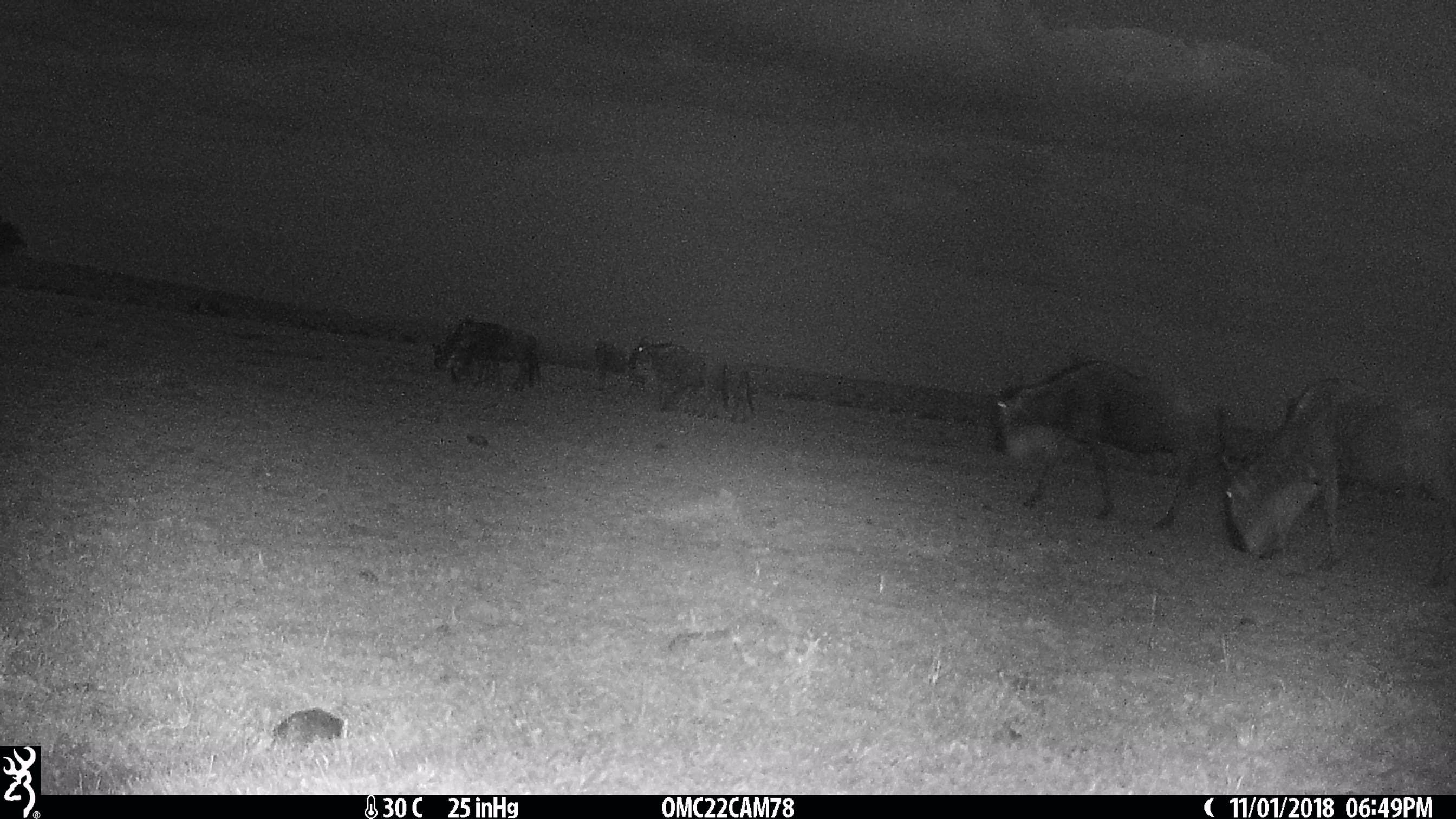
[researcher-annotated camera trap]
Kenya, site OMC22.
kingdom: Animalia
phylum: Chordata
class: Mammalia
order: Artiodactyla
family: Bovidae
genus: Connochaetes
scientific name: Connochaetes taurinus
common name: blue wildebeest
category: wildebeest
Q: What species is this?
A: Wildebeest (blue wildebeest) (Connochaetes taurinus).